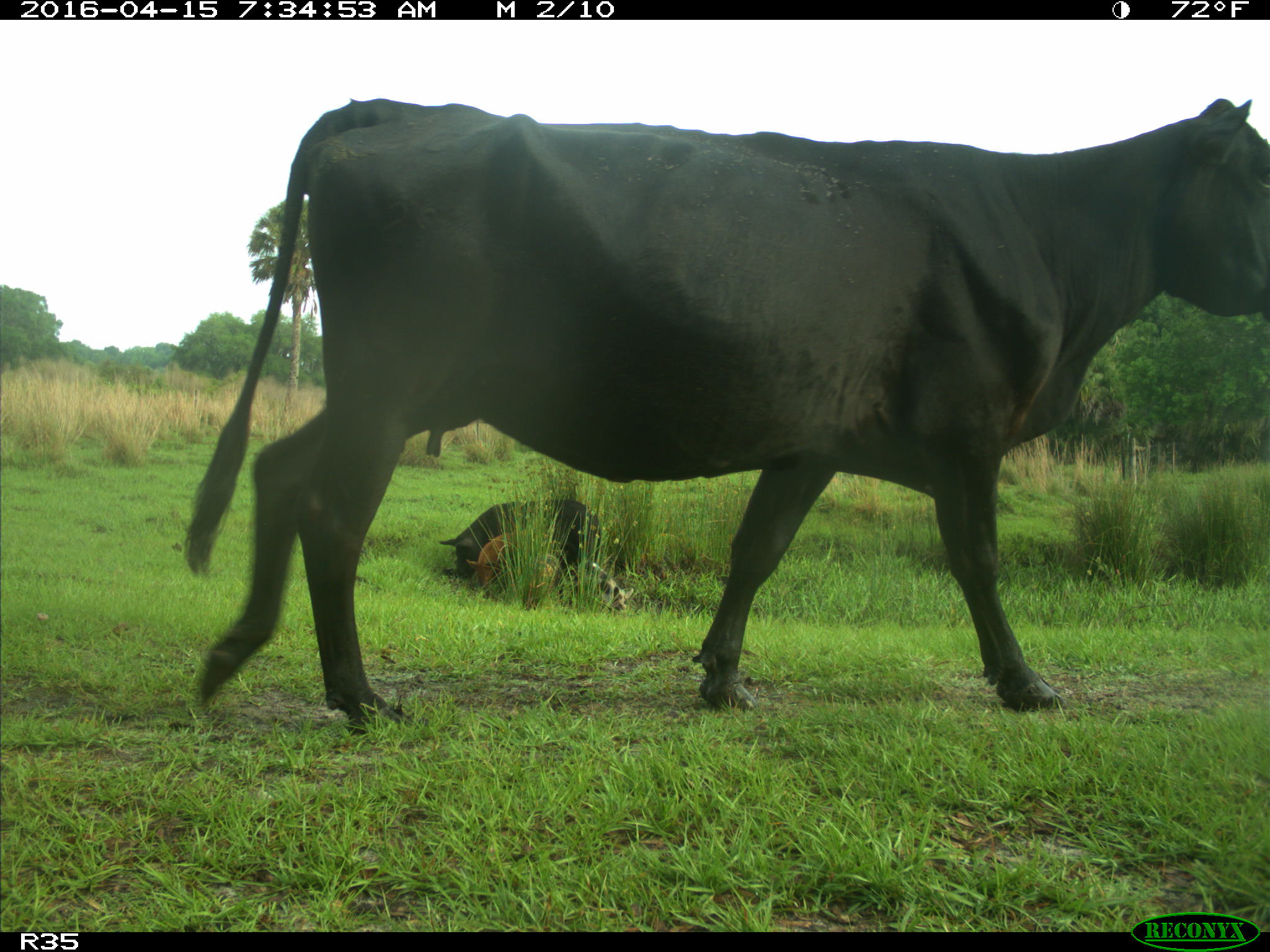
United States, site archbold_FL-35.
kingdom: Animalia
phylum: Chordata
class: Mammalia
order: Artiodactyla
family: Suidae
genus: Sus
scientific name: Sus scrofa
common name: wild boar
Sus scrofa (wild boar).